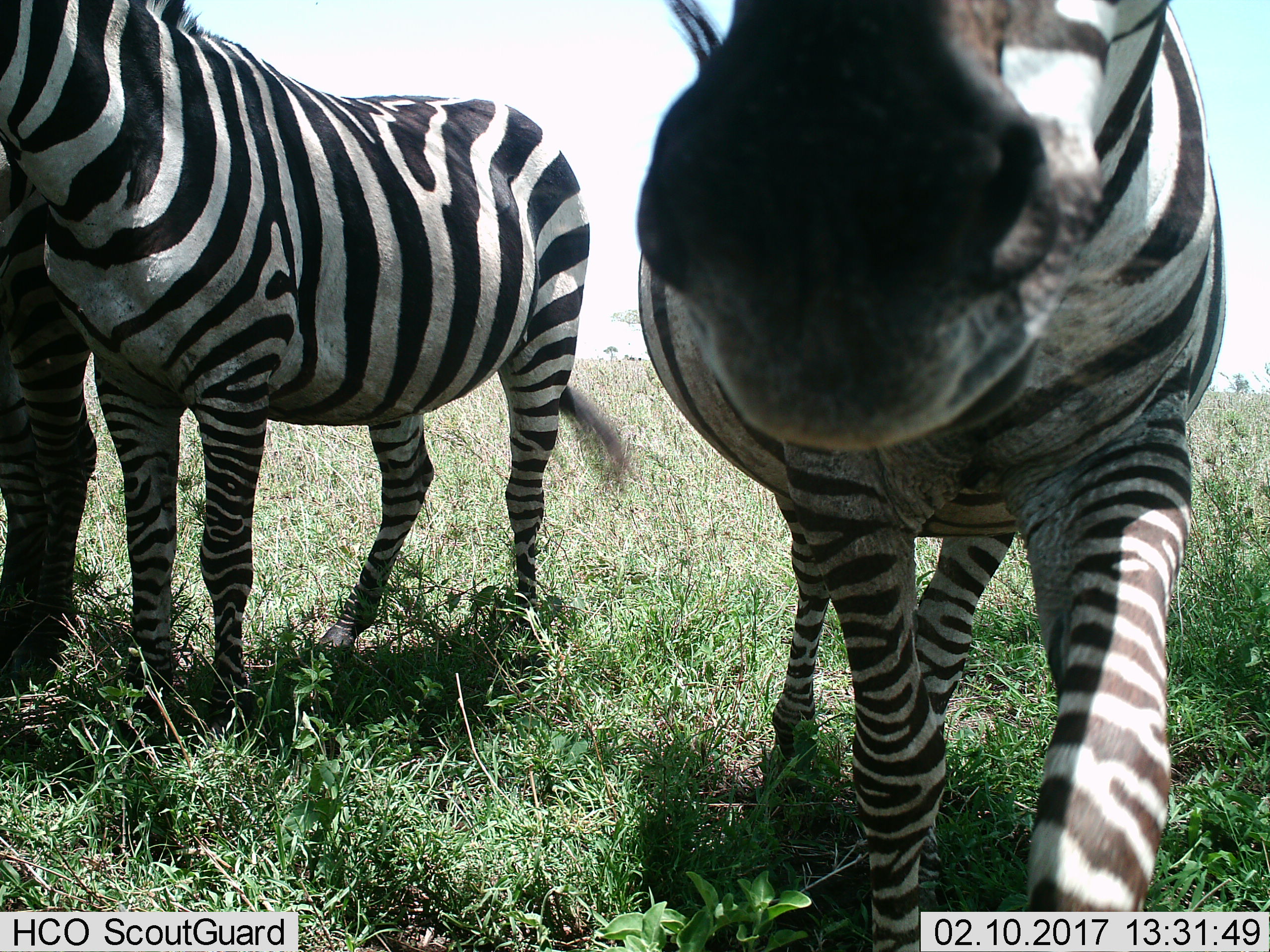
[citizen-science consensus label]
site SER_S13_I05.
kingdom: Animalia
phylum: Chordata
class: Mammalia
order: Perissodactyla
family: Equidae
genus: Equus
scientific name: Equus quagga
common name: plains zebra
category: zebraplains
Zebraplains (plains zebra) (Equus quagga), count 3. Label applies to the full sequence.